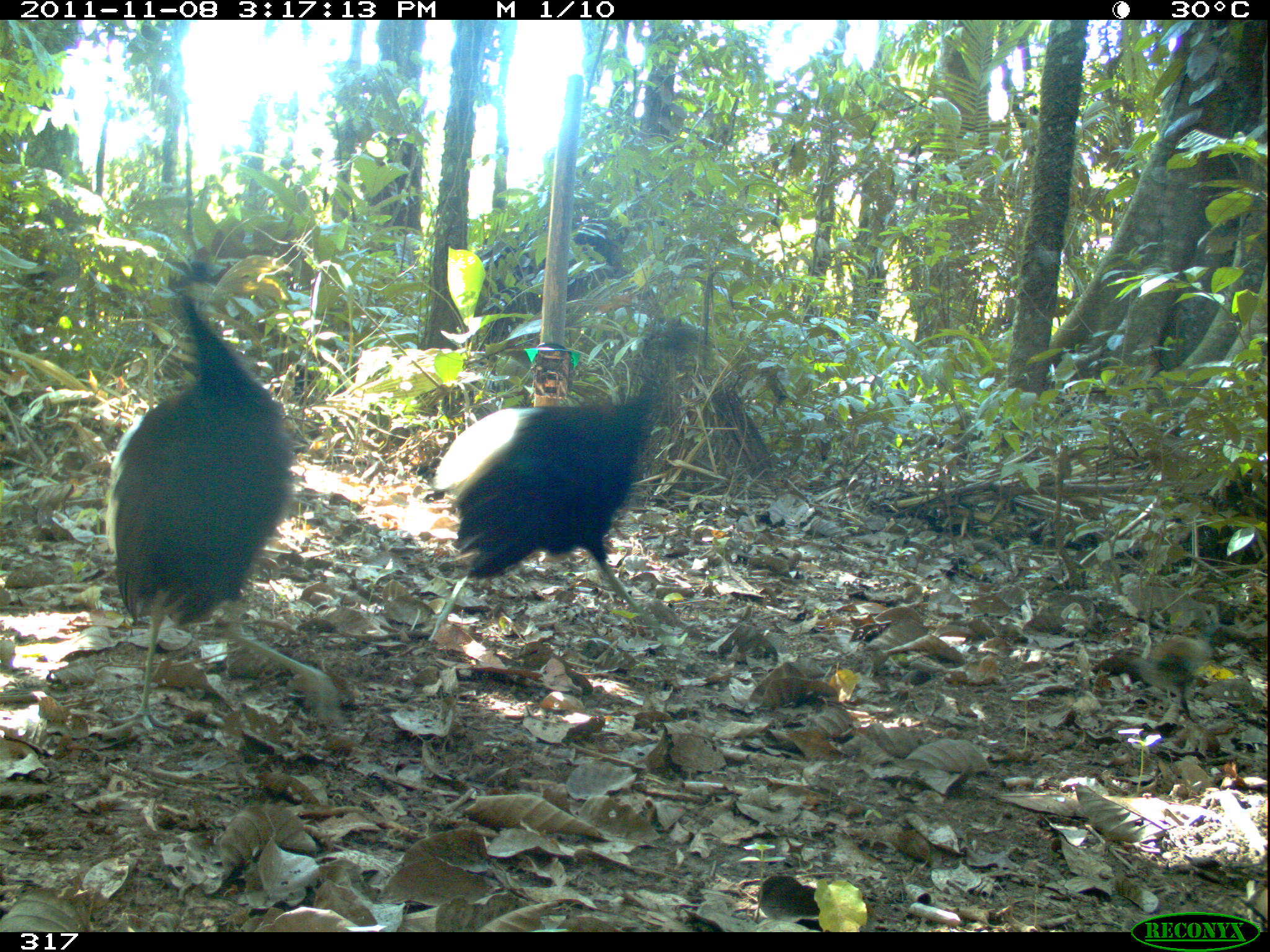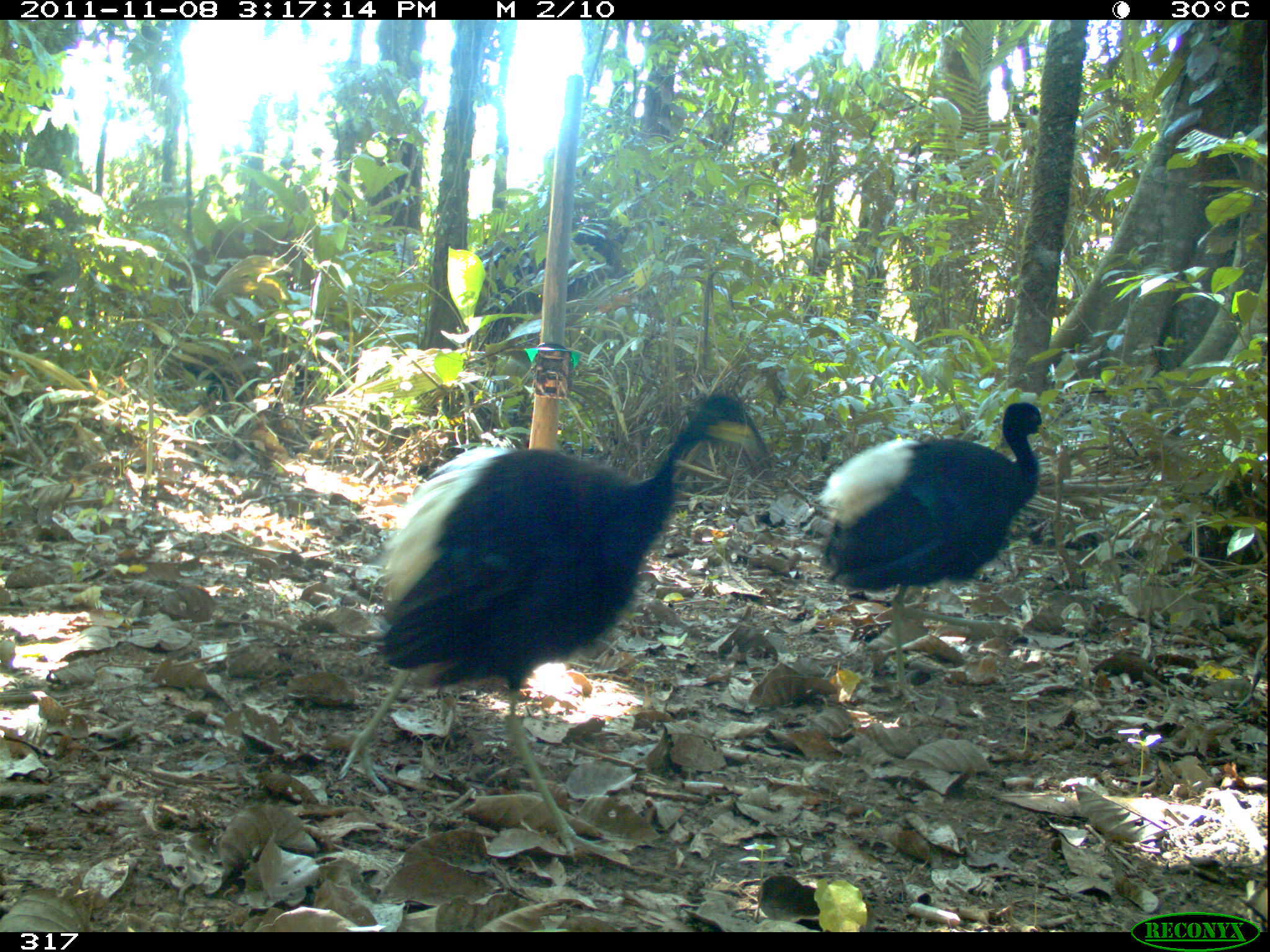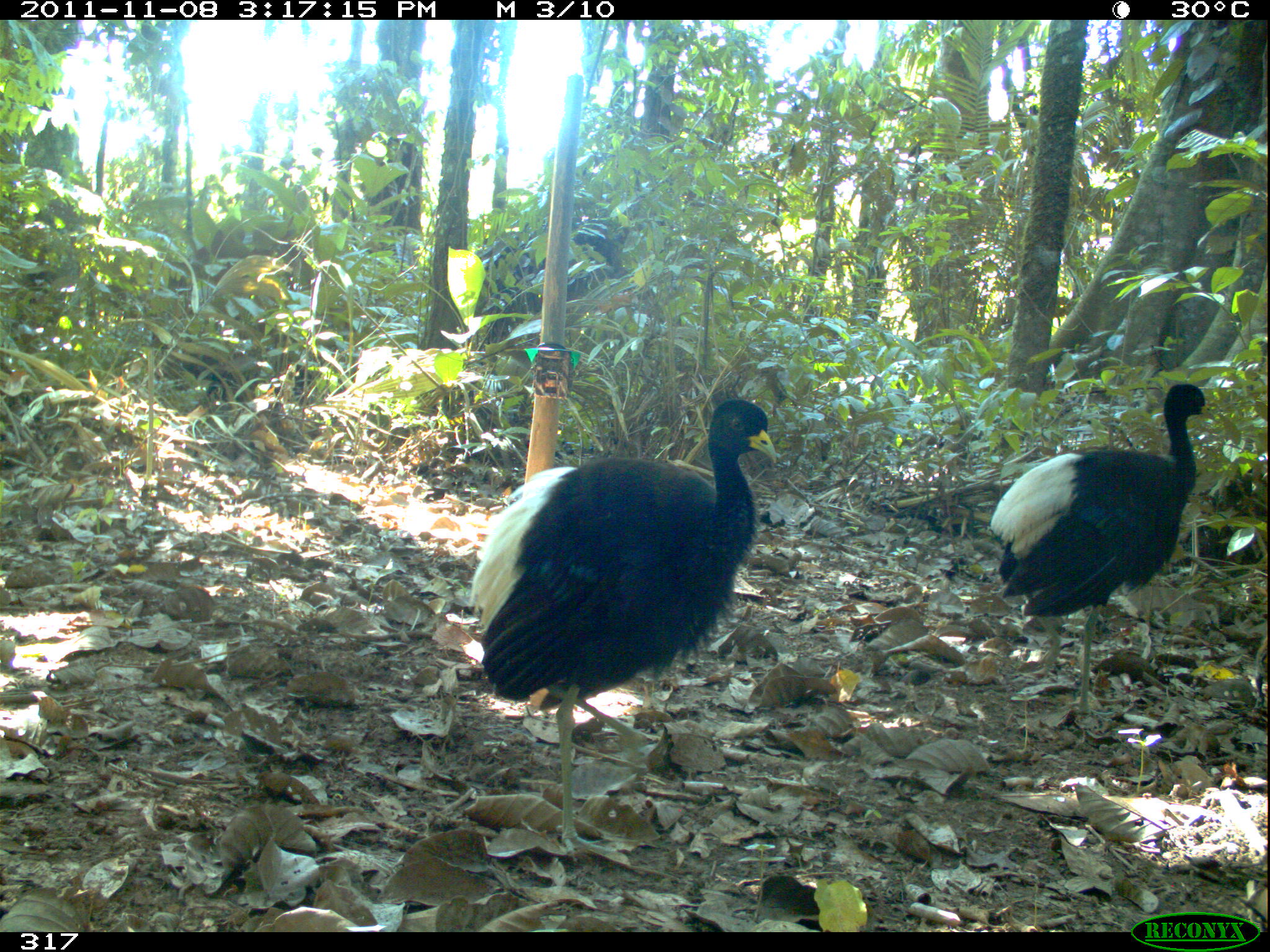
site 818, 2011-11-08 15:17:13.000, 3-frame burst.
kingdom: Animalia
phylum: Chordata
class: Aves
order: Gruiformes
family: Psophiidae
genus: Psophia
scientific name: Psophia leucoptera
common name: pale-winged trumpeter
Psophia leucoptera (pale-winged trumpeter).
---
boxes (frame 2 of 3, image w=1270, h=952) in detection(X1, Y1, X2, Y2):
psophia leucoptera: detection(332, 389, 774, 861); detection(815, 400, 1052, 705)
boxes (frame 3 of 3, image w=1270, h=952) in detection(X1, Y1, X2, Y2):
psophia leucoptera: detection(464, 396, 780, 865); detection(987, 381, 1212, 731)